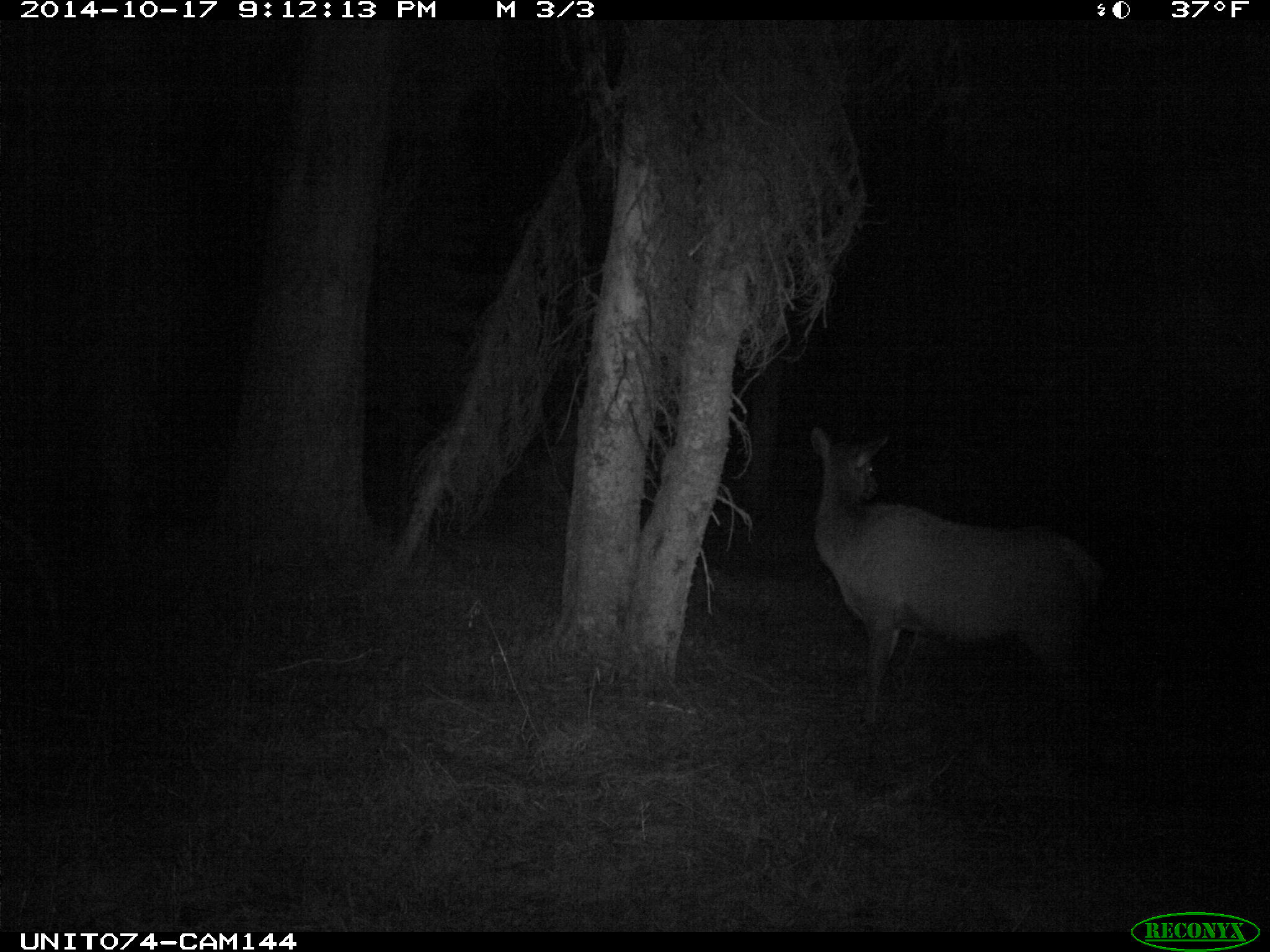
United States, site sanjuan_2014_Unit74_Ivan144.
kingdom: Animalia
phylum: Chordata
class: Mammalia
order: Artiodactyla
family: Cervidae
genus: Cervus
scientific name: Cervus elaphus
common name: red deer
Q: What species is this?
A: Cervus elaphus (red deer).